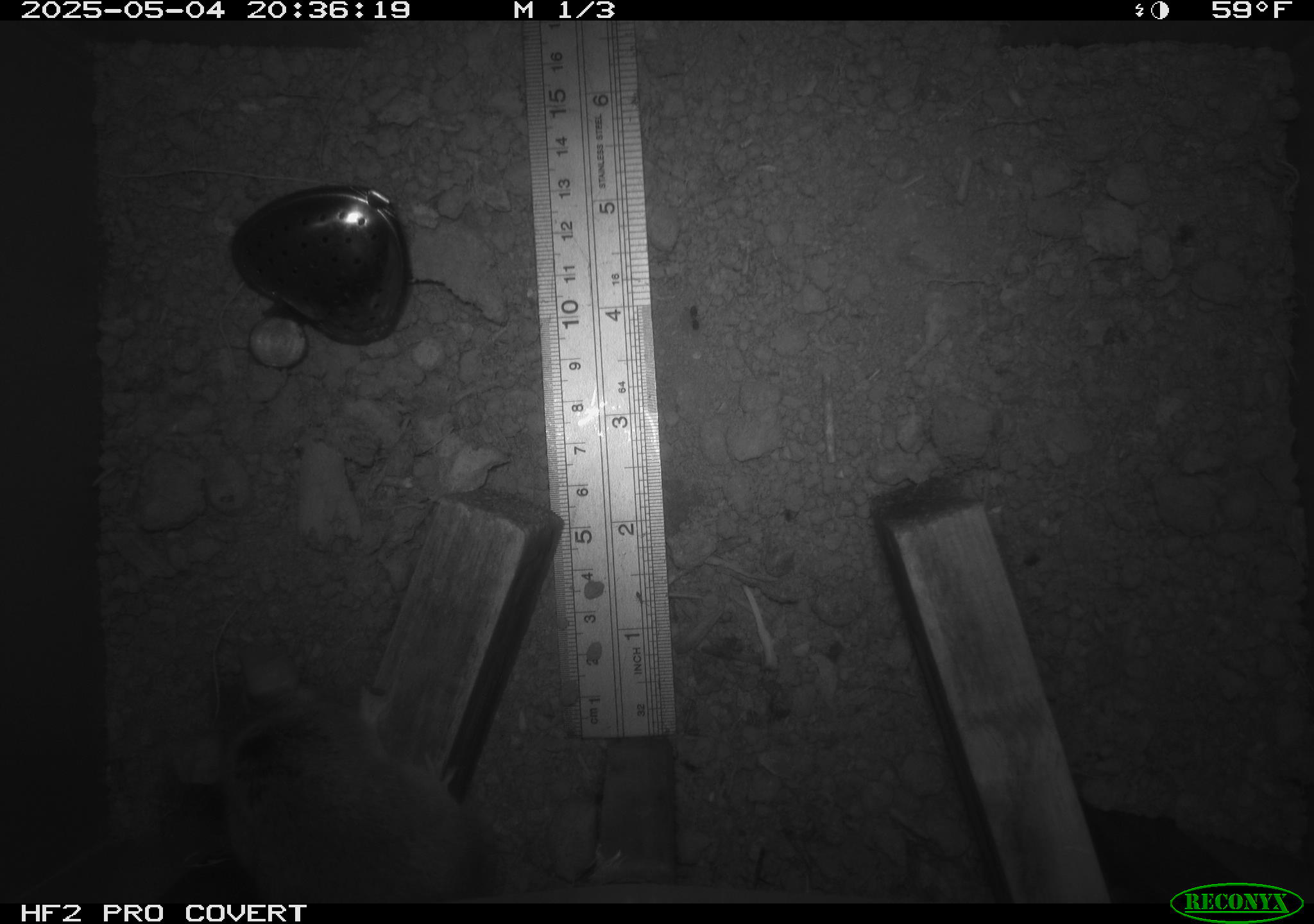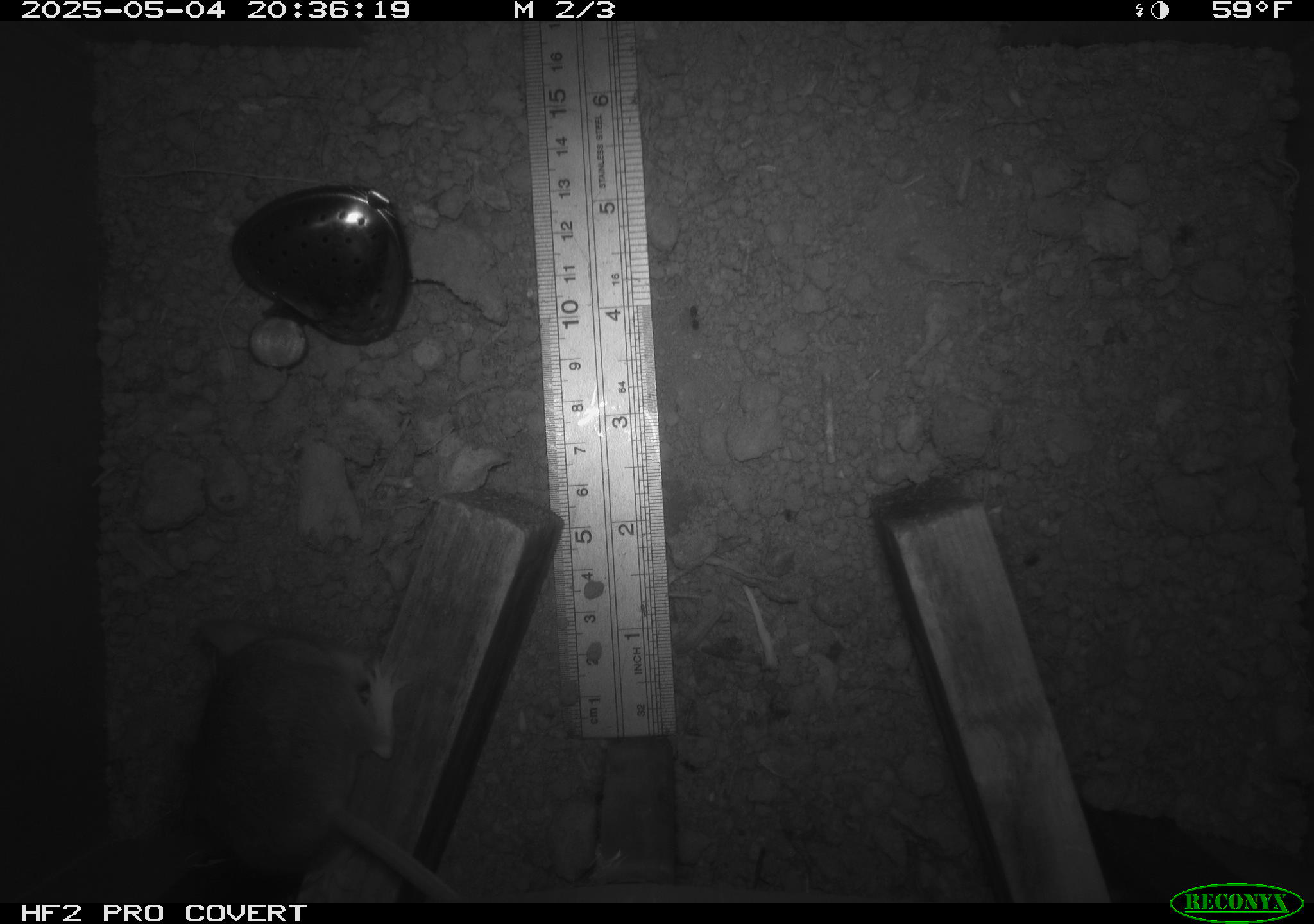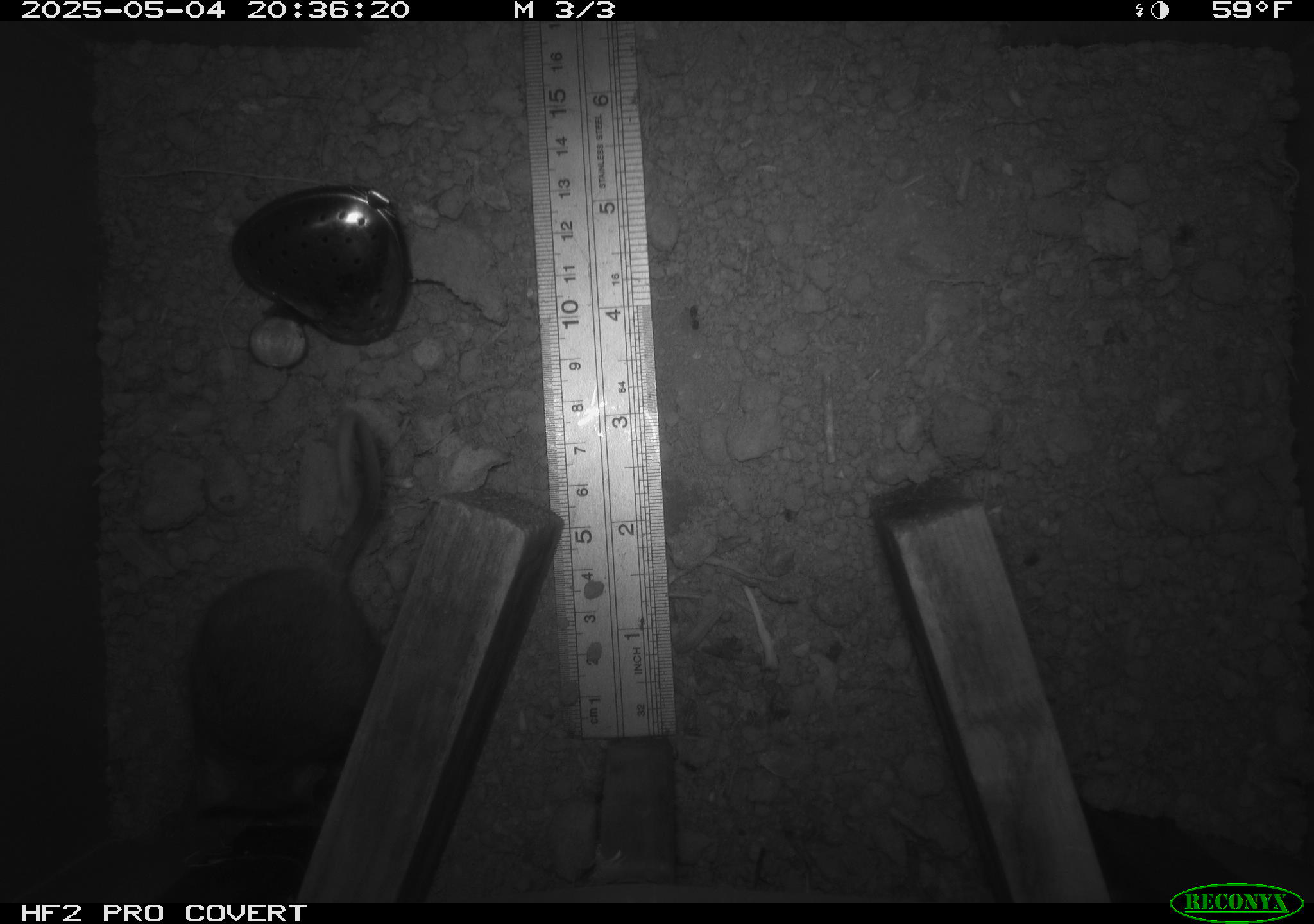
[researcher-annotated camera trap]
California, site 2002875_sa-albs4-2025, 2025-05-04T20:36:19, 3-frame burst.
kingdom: Animalia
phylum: Chordata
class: Mammalia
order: Rodentia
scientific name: Rodentia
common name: mouse species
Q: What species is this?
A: Mouse species (Rodentia).